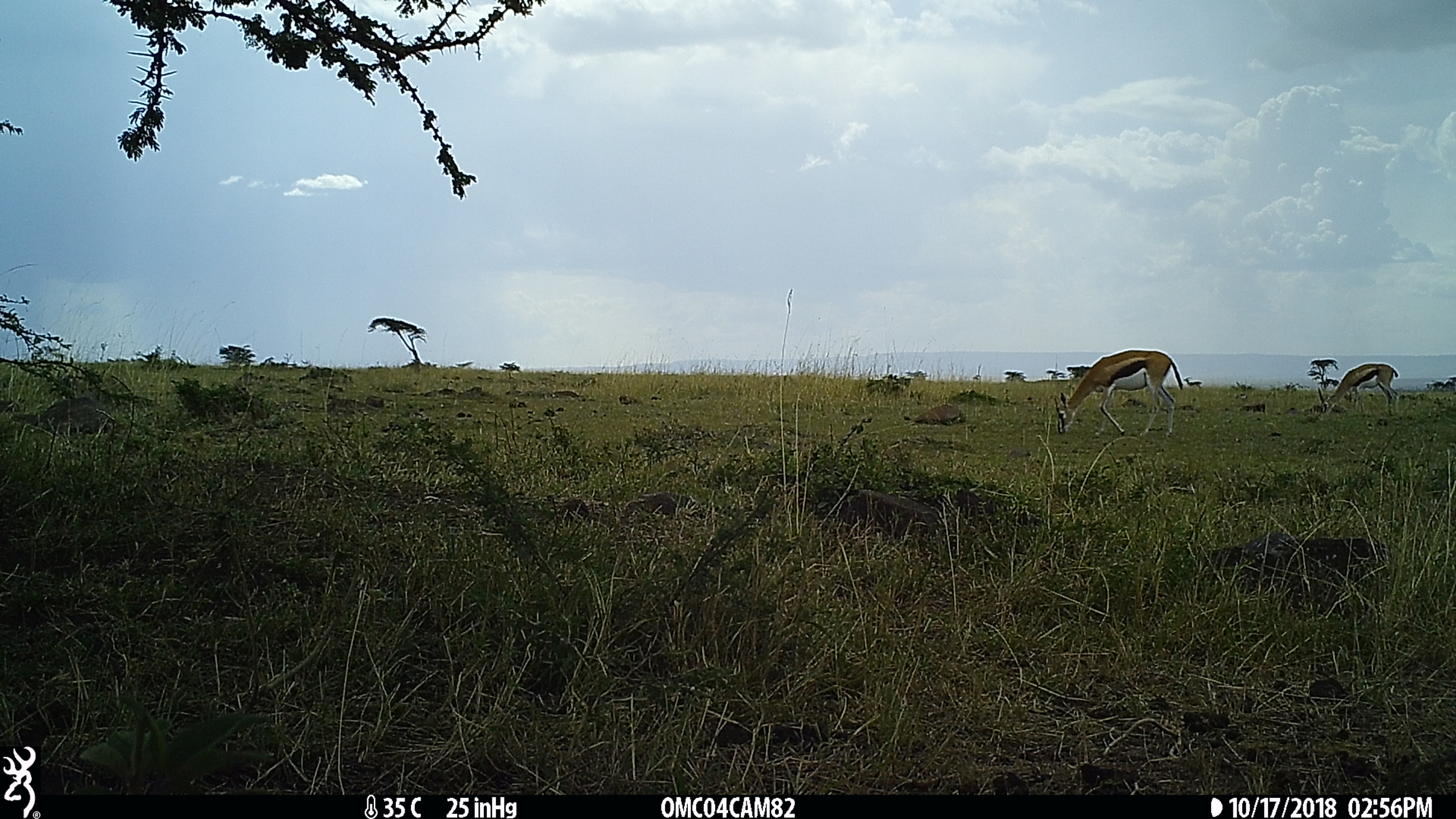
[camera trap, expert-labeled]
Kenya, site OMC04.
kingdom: Animalia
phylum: Chordata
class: Mammalia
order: Artiodactyla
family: Bovidae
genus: Eudorcas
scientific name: Eudorcas thomsonii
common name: thomon's gazelle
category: gazelle thomsons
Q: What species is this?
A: Gazelle thomsons (thomon's gazelle) (Eudorcas thomsonii).